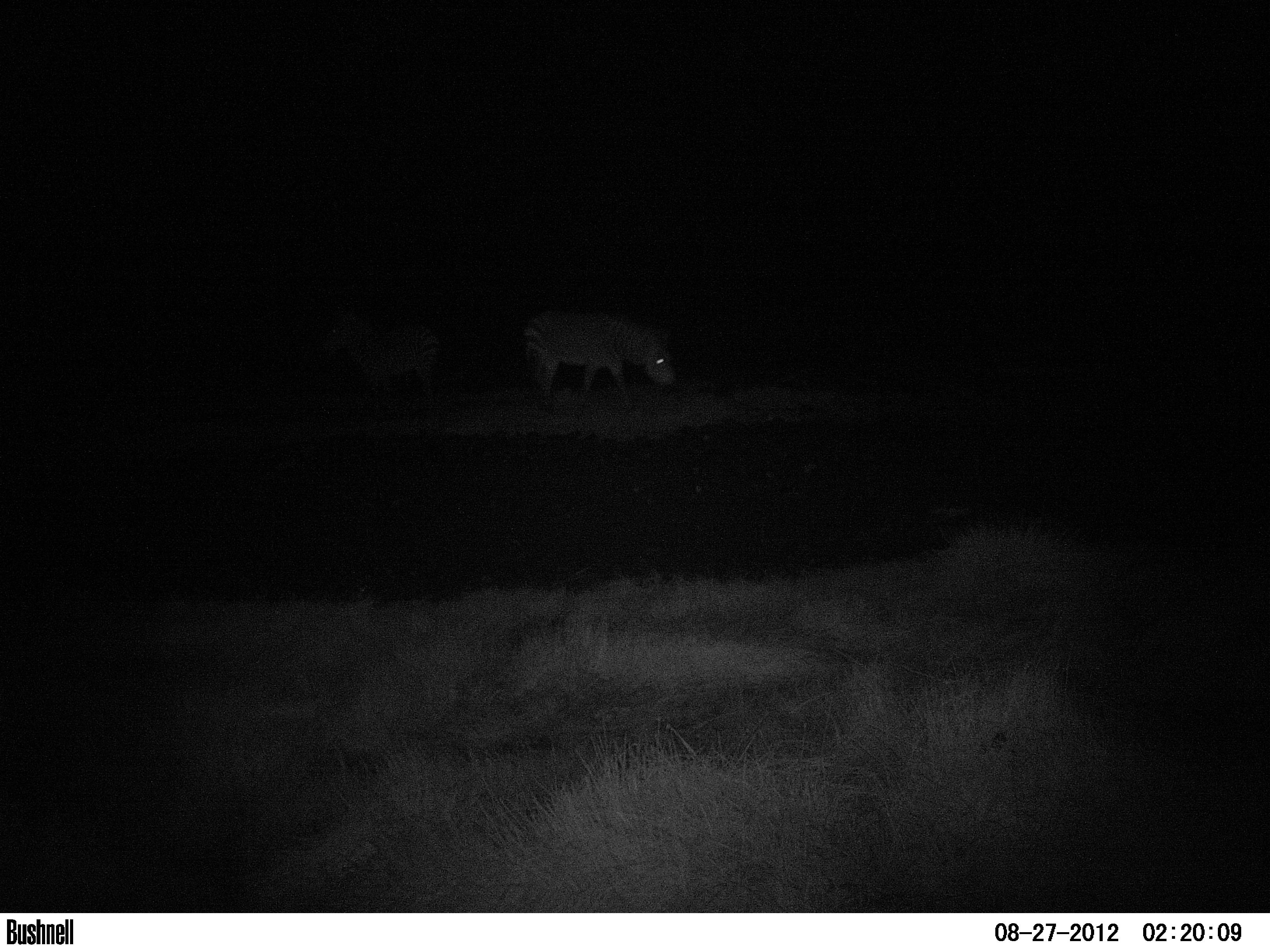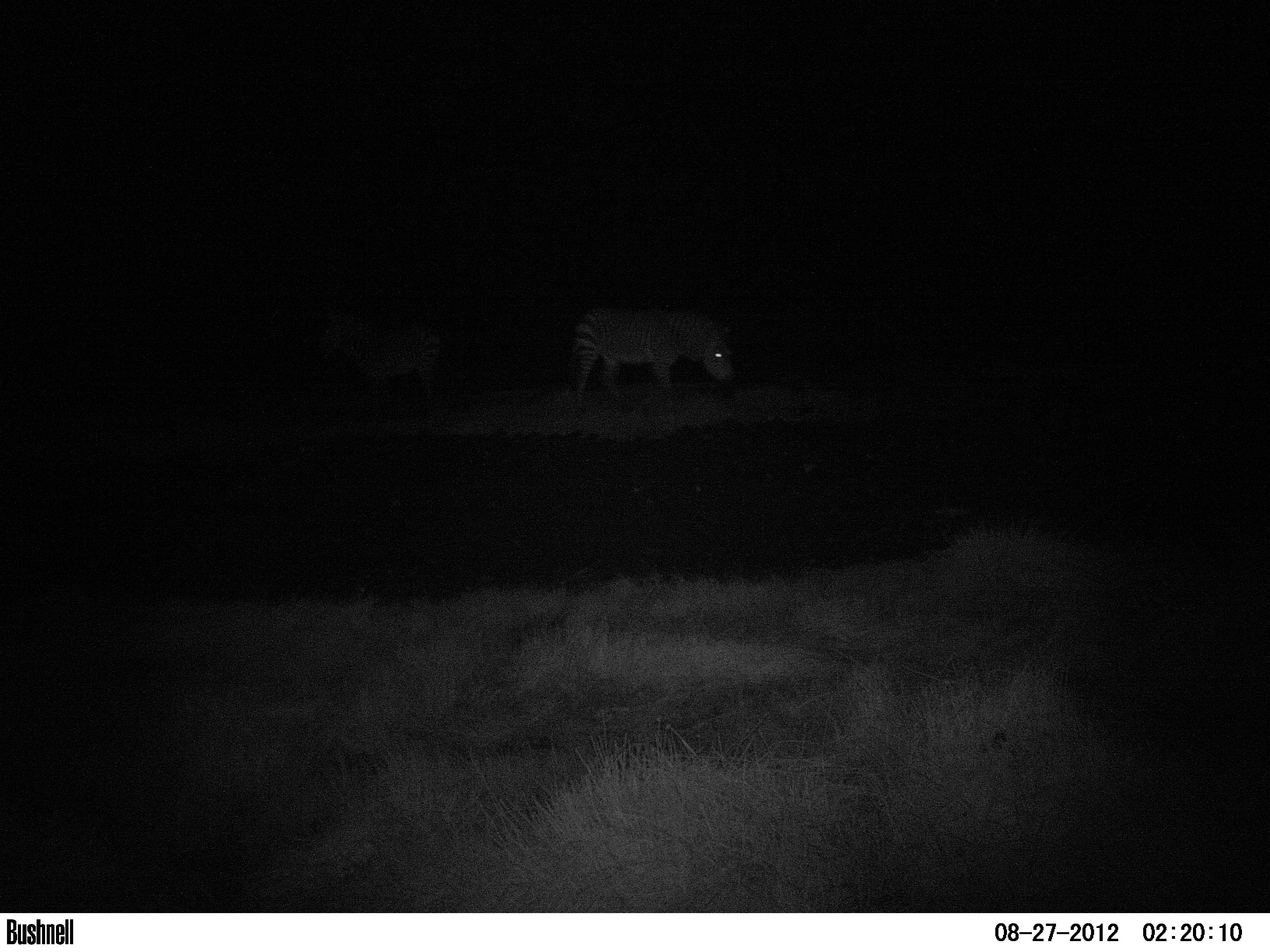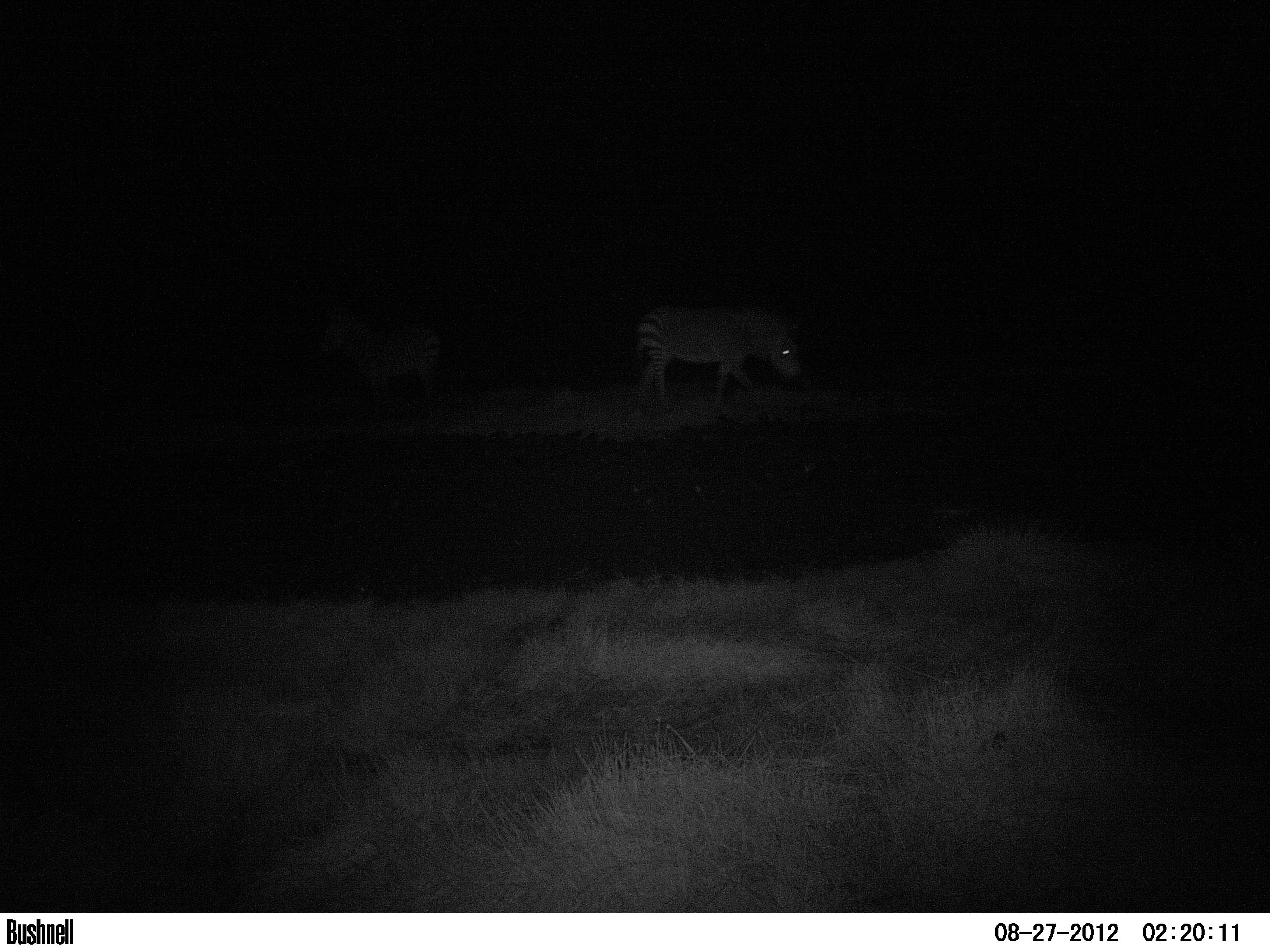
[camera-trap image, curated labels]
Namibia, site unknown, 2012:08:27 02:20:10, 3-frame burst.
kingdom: Animalia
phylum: Chordata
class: Mammalia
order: Perissodactyla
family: Equidae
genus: Equus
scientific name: Equus zebra hartmannae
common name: hartmann's mountain zebra